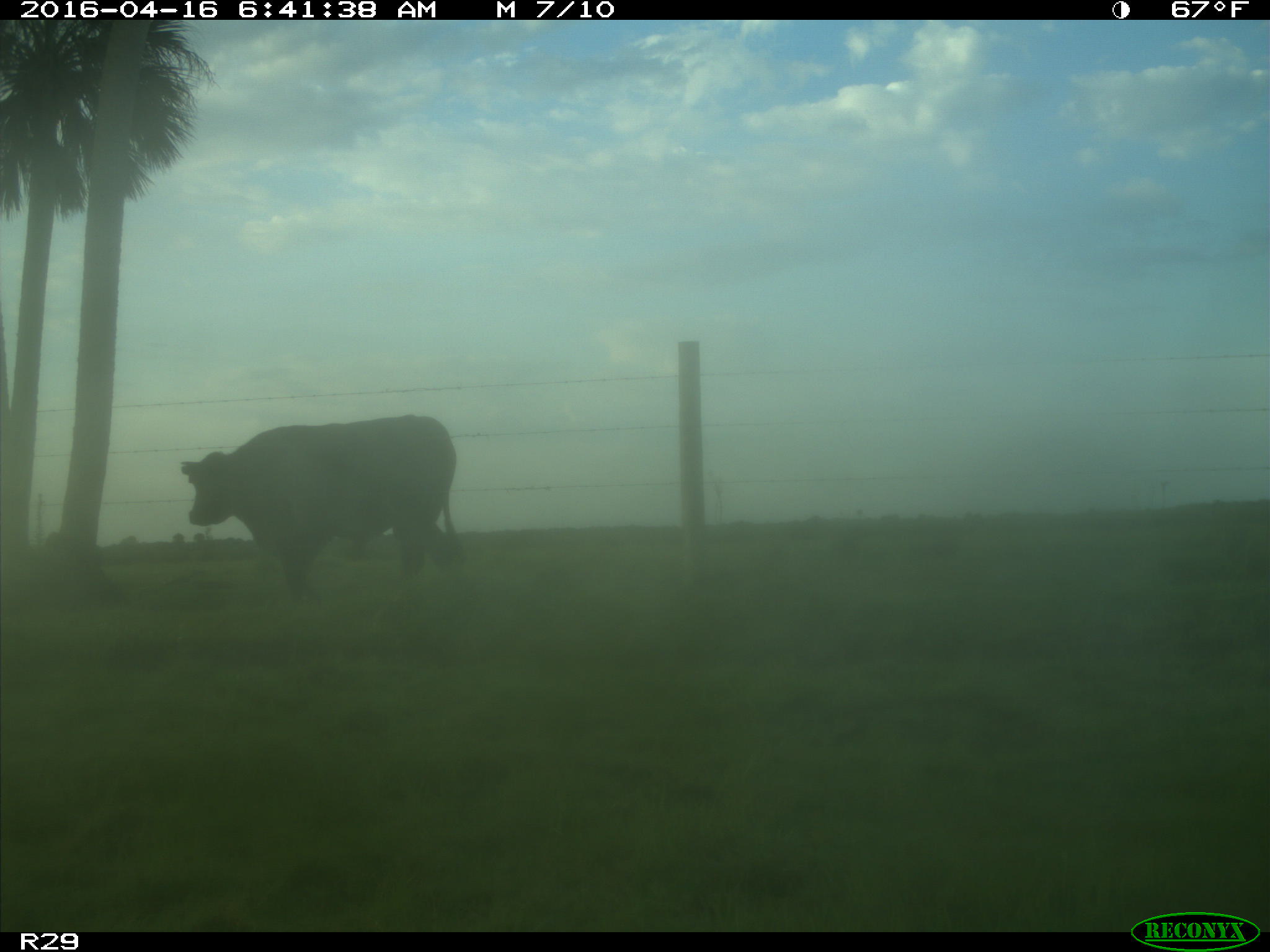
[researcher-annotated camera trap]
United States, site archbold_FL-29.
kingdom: Animalia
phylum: Chordata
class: Mammalia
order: Artiodactyla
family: Bovidae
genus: Bos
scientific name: Bos taurus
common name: domestic cow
Bos taurus (domestic cow).